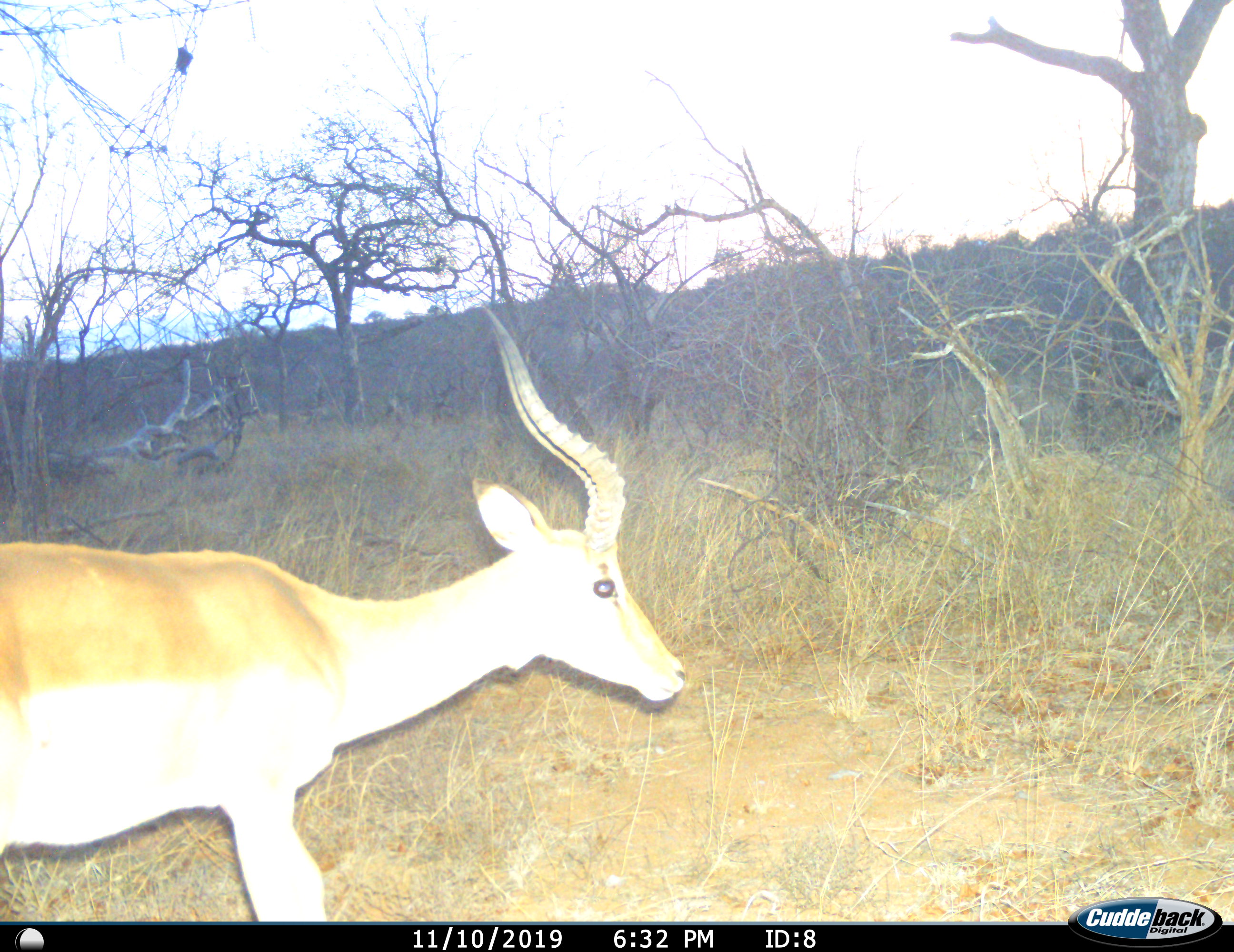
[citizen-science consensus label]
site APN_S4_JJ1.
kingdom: Animalia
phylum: Chordata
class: Mammalia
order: Artiodactyla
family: Bovidae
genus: Aepyceros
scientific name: Aepyceros melampus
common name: impala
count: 1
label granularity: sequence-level